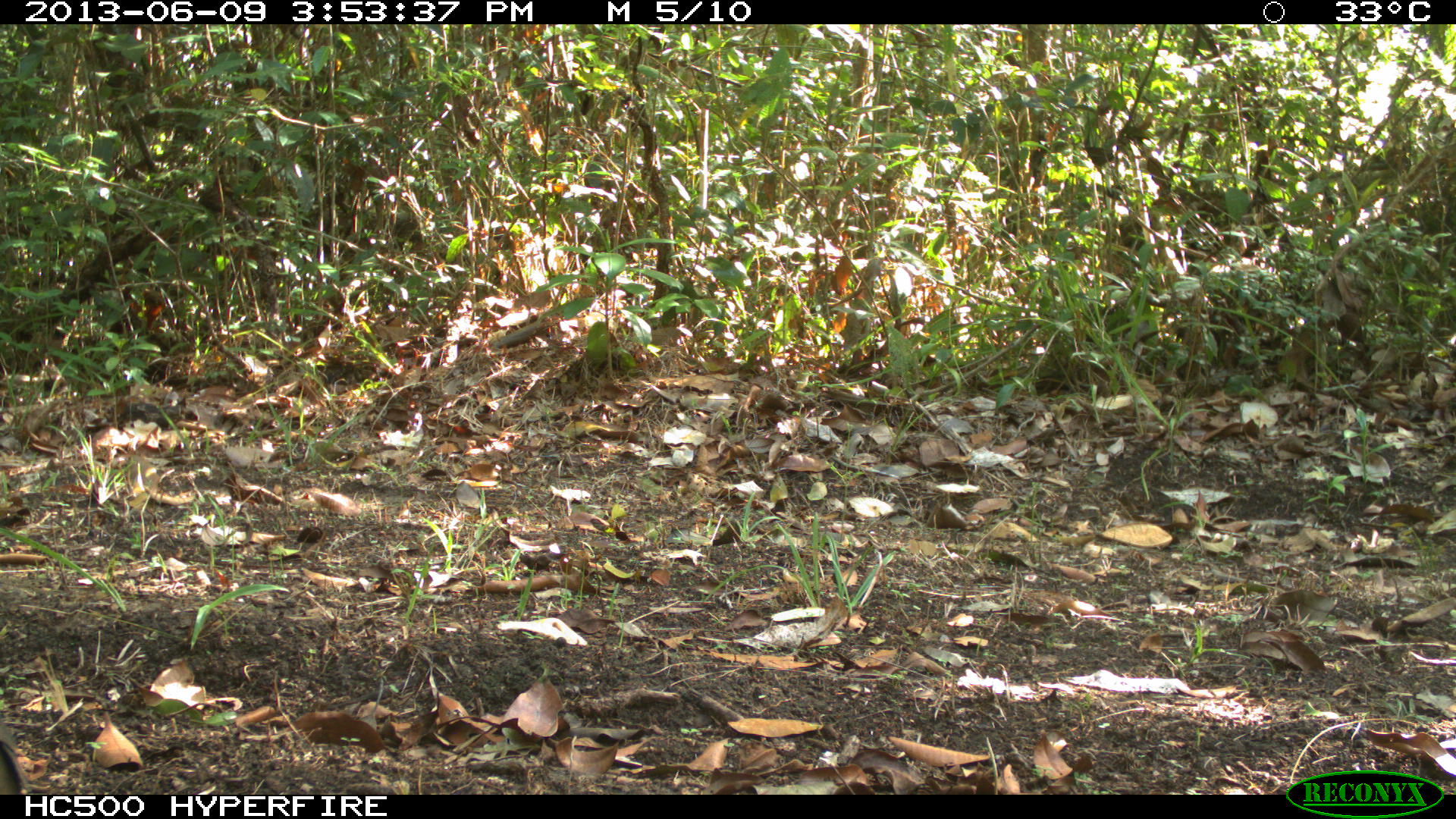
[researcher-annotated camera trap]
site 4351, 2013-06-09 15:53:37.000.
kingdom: Animalia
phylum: Chordata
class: Aves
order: Columbiformes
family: Columbidae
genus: Leptotila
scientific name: Leptotila plumbeiceps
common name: gray-headed dove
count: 1